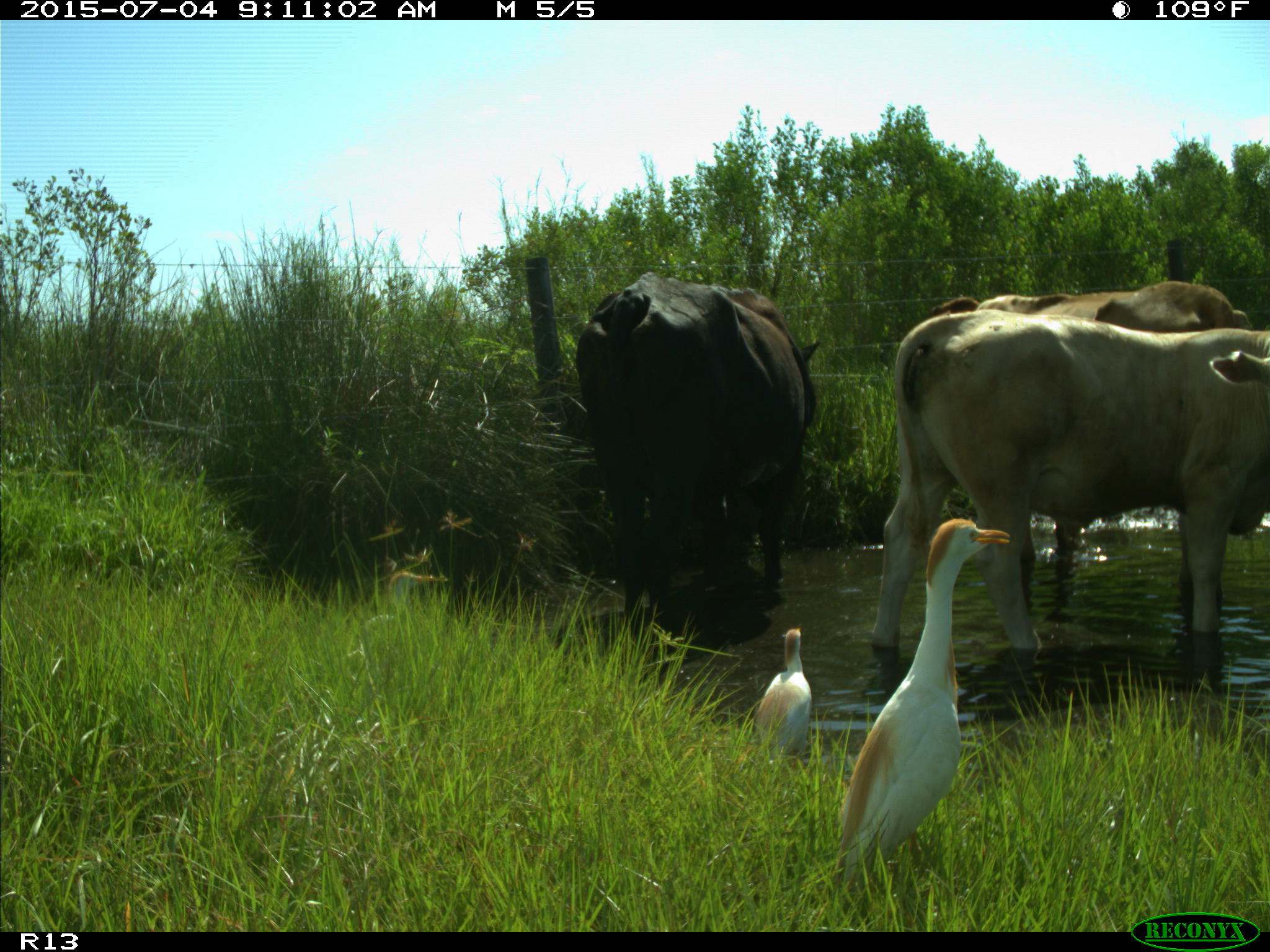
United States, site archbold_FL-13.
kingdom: Animalia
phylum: Chordata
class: Mammalia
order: Artiodactyla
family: Bovidae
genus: Bos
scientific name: Bos taurus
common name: domestic cow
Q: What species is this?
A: Bos taurus (domestic cow).